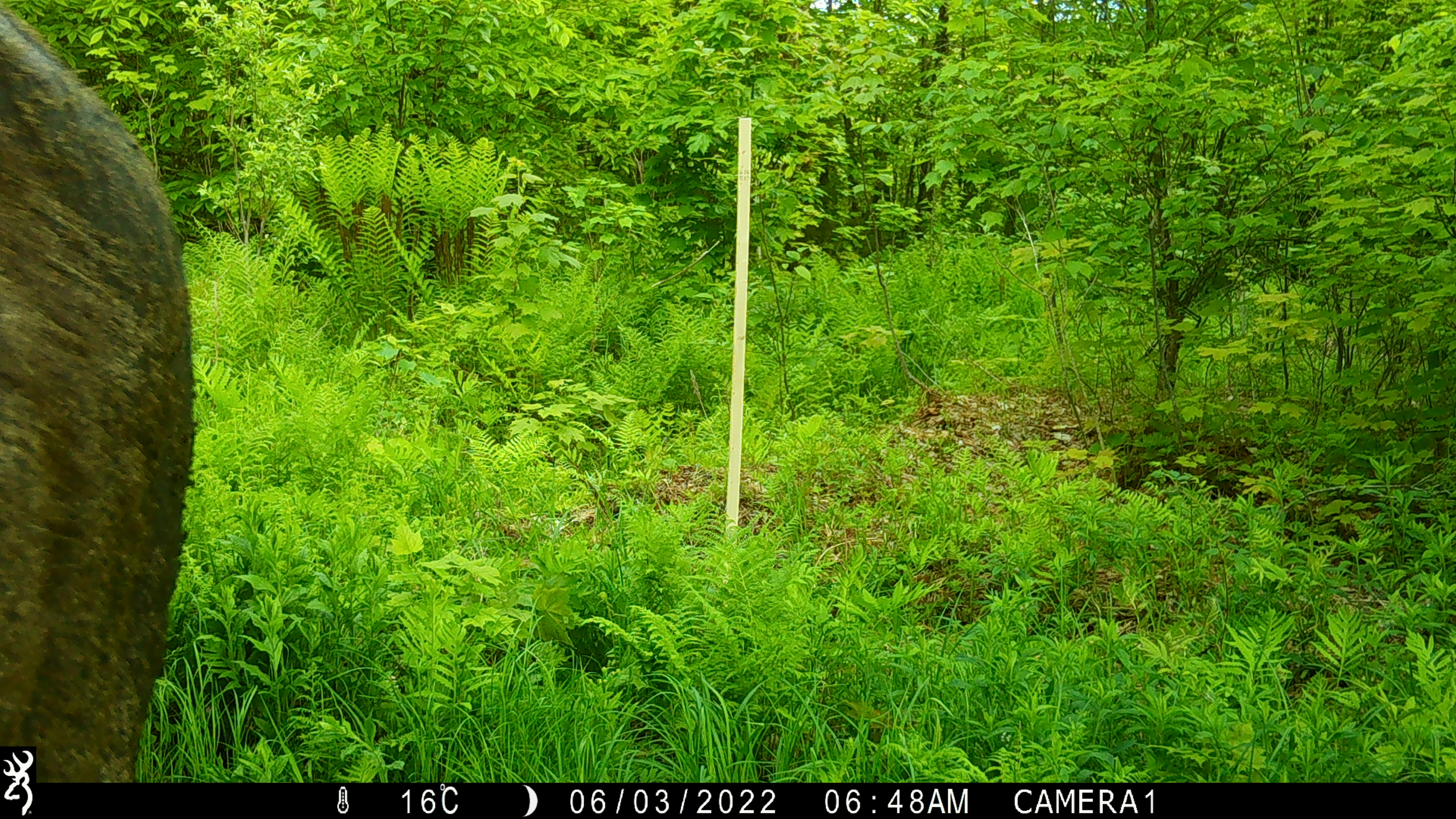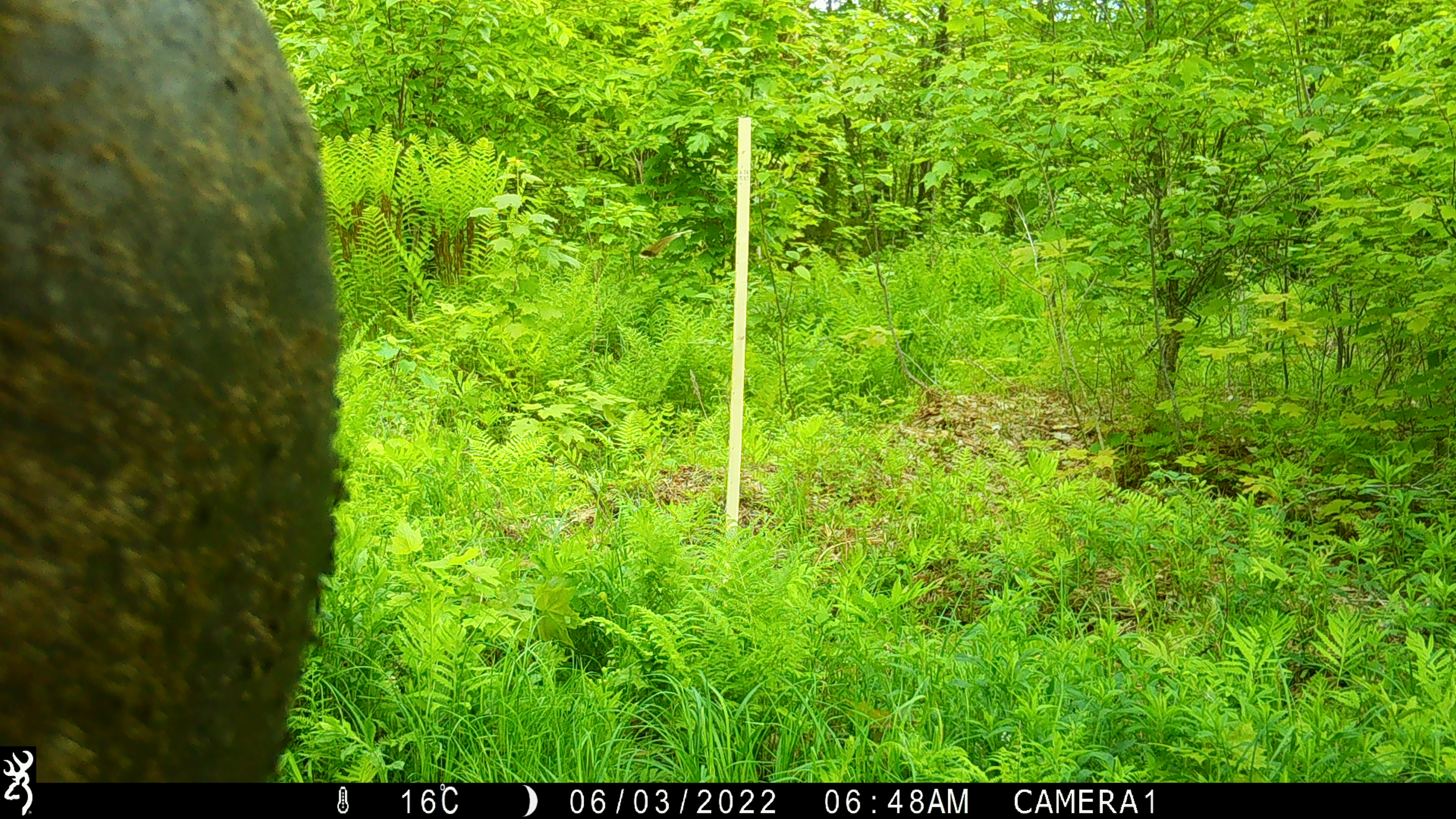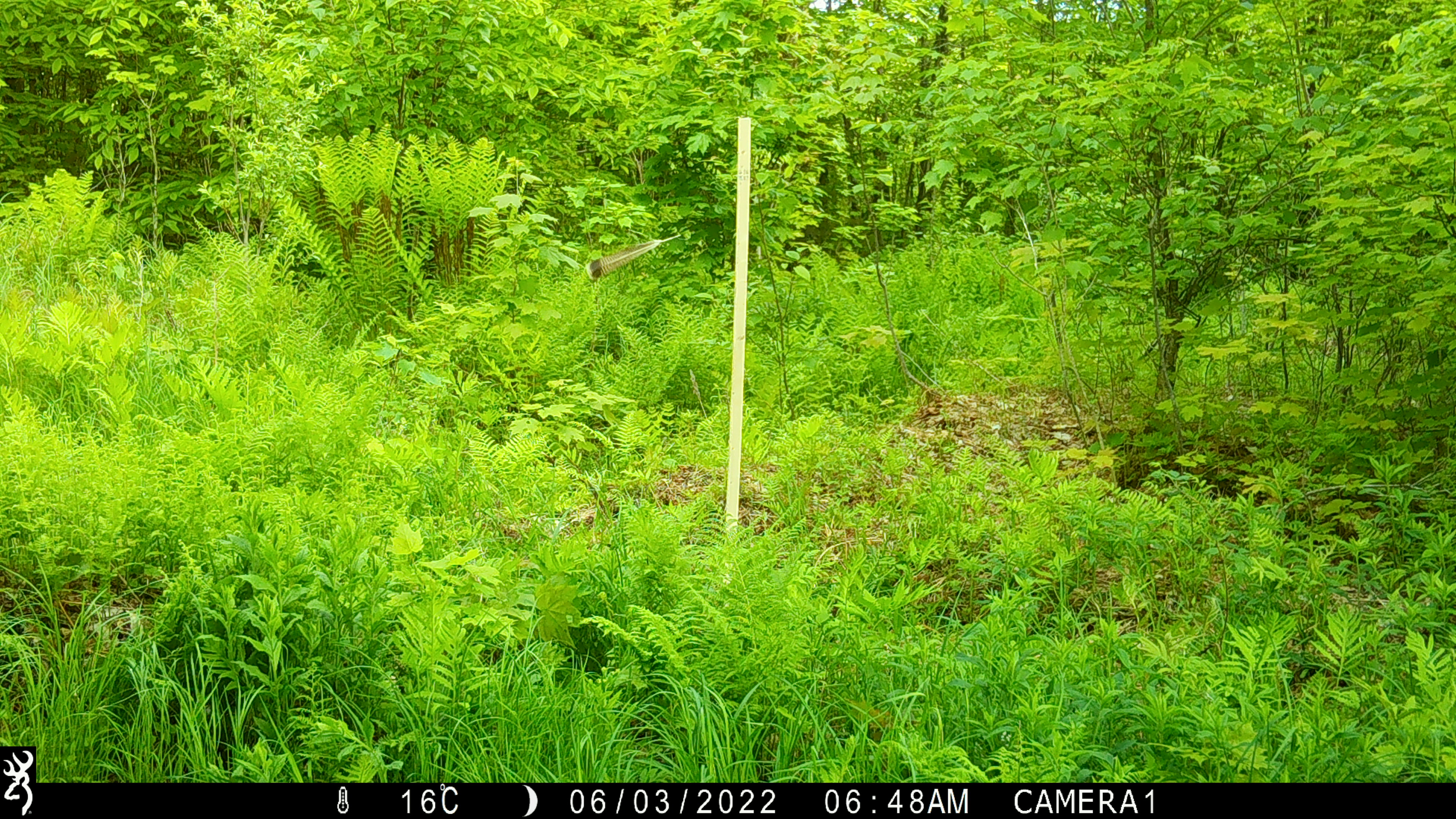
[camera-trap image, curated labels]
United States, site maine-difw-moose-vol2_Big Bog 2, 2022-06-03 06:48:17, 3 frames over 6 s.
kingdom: Animalia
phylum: Chordata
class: Mammalia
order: Artiodactyla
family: Cervidae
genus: Alces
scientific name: Alces alces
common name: moose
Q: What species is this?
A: Moose (Alces alces).